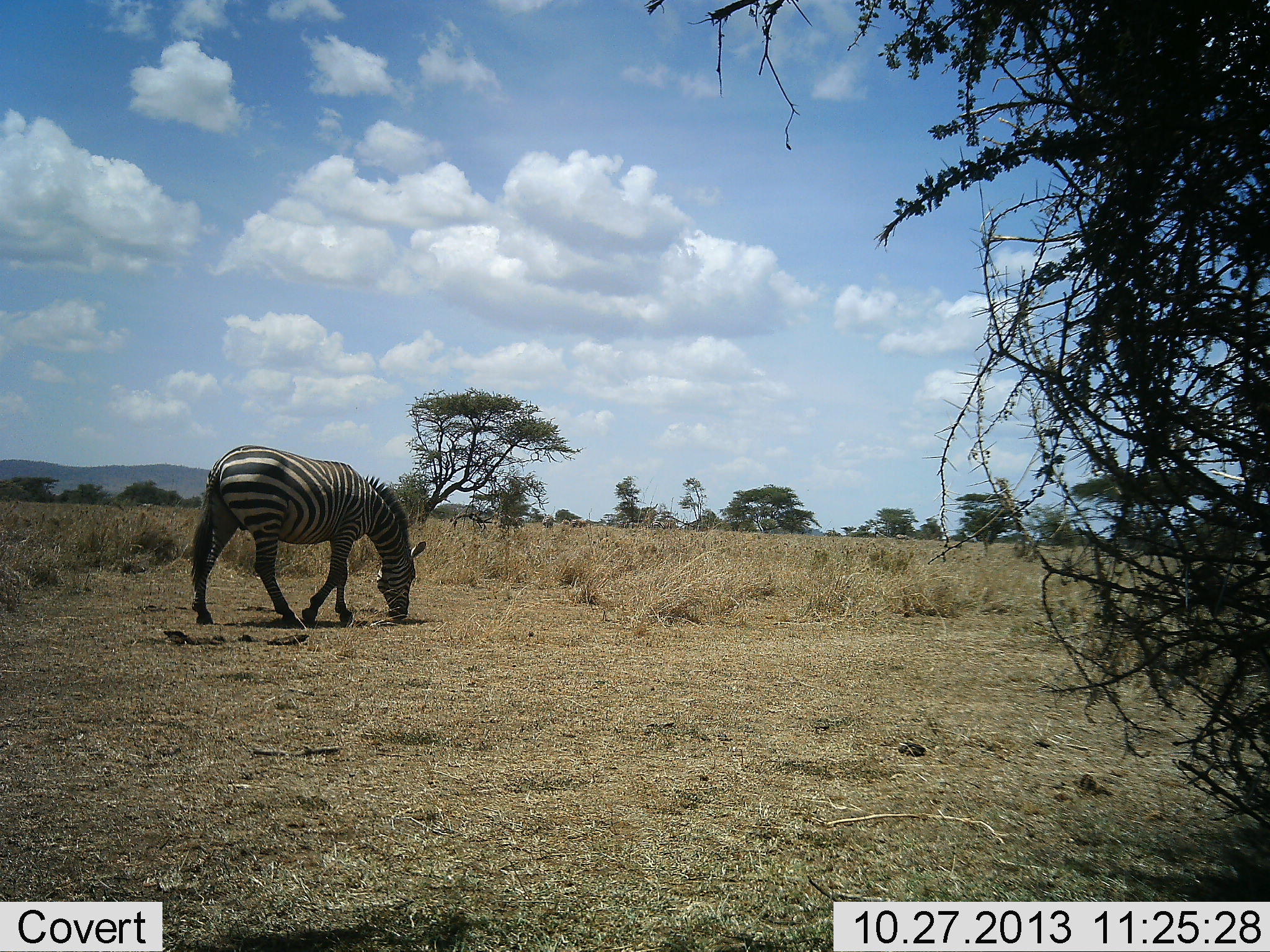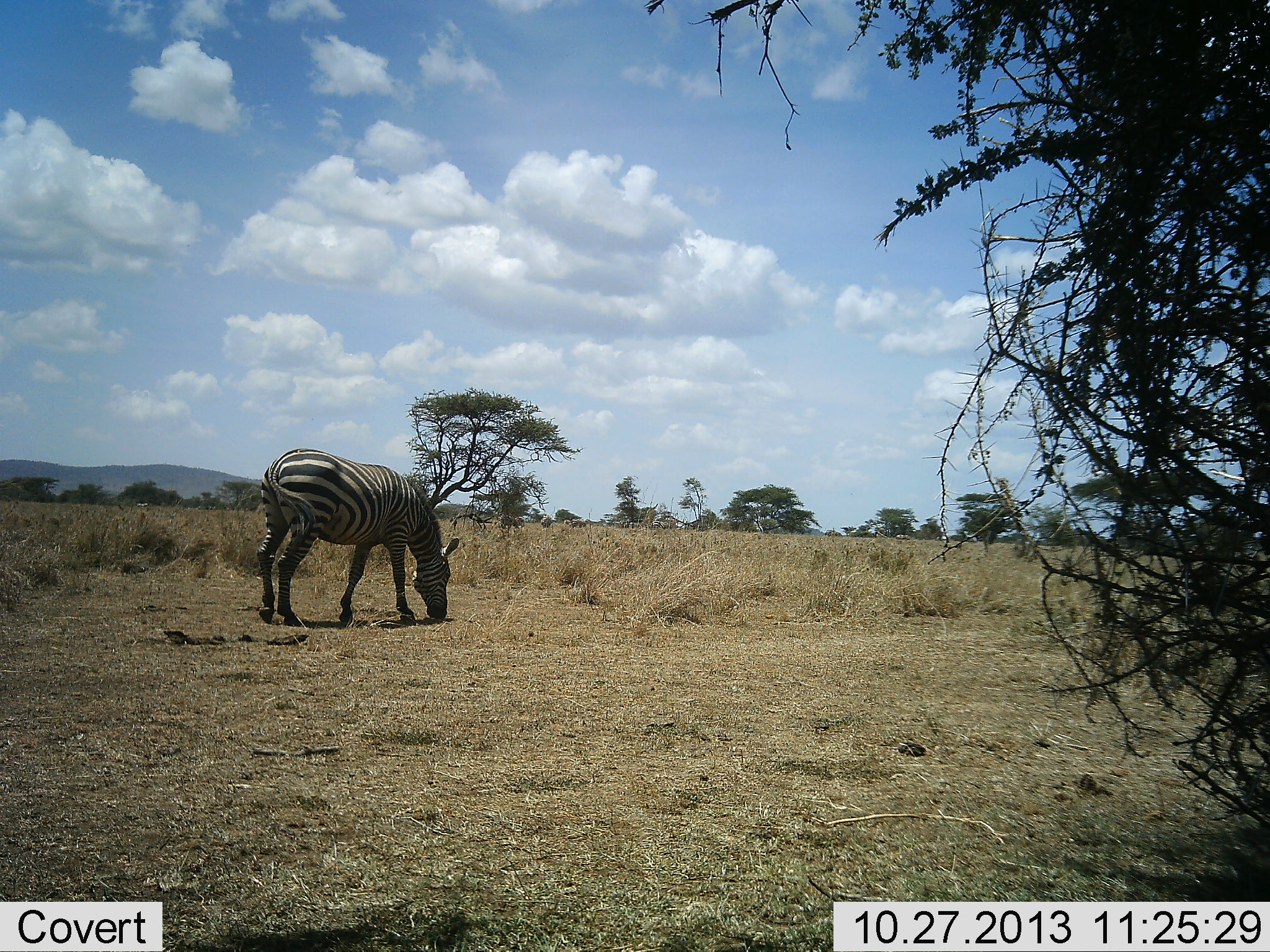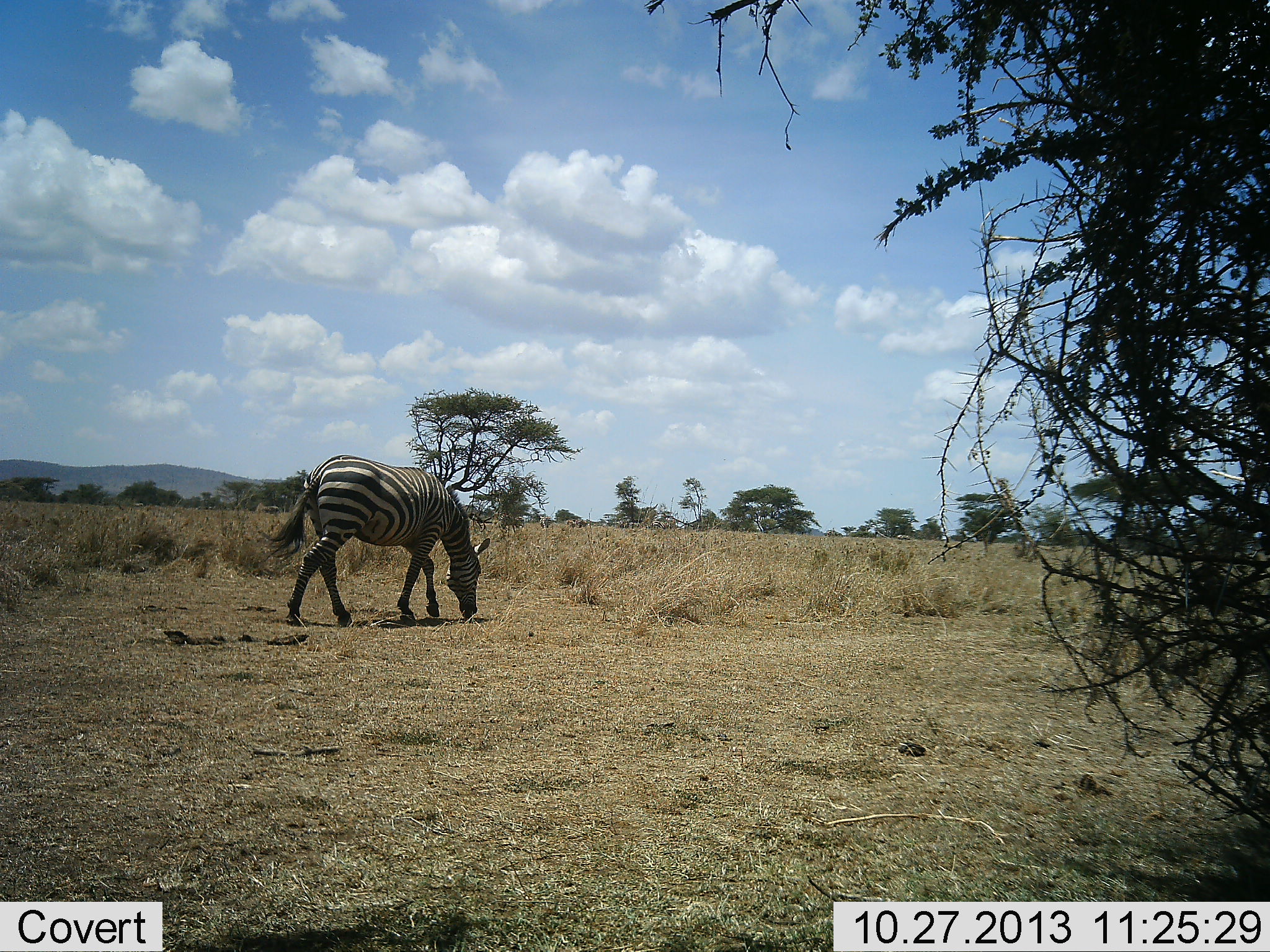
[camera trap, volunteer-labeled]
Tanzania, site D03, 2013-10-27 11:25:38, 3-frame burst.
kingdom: Animalia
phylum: Chordata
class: Mammalia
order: Perissodactyla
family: Equidae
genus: Equus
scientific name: Equus quagga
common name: plains zebra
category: zebra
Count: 1.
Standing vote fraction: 10%.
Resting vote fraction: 0%.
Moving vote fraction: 50%.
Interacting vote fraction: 0%.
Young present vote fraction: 0%.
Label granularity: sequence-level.